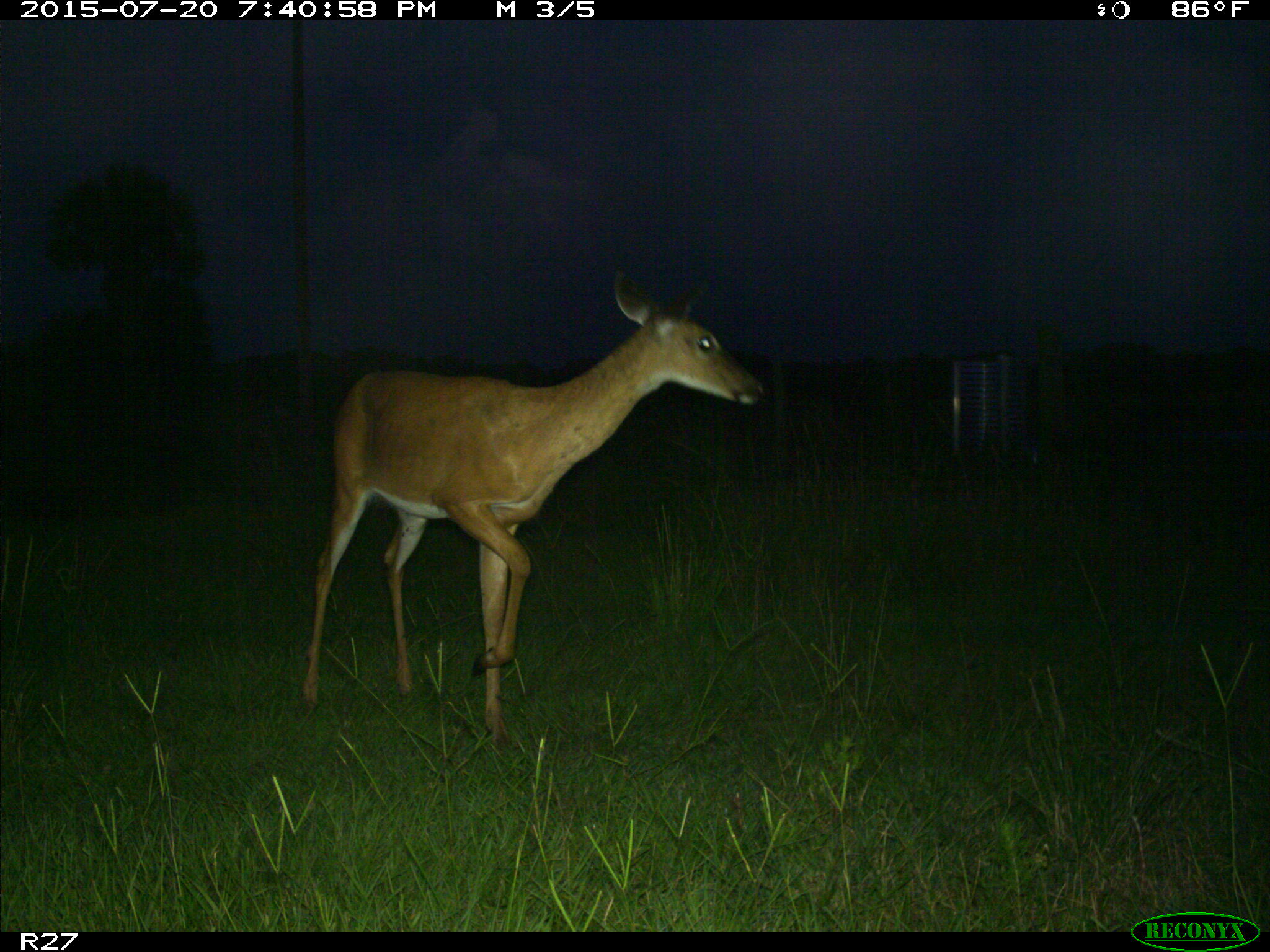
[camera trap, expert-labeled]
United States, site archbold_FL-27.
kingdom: Animalia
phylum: Chordata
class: Mammalia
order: Artiodactyla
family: Cervidae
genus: Odocoileus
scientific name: Odocoileus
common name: deer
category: unidentified deer